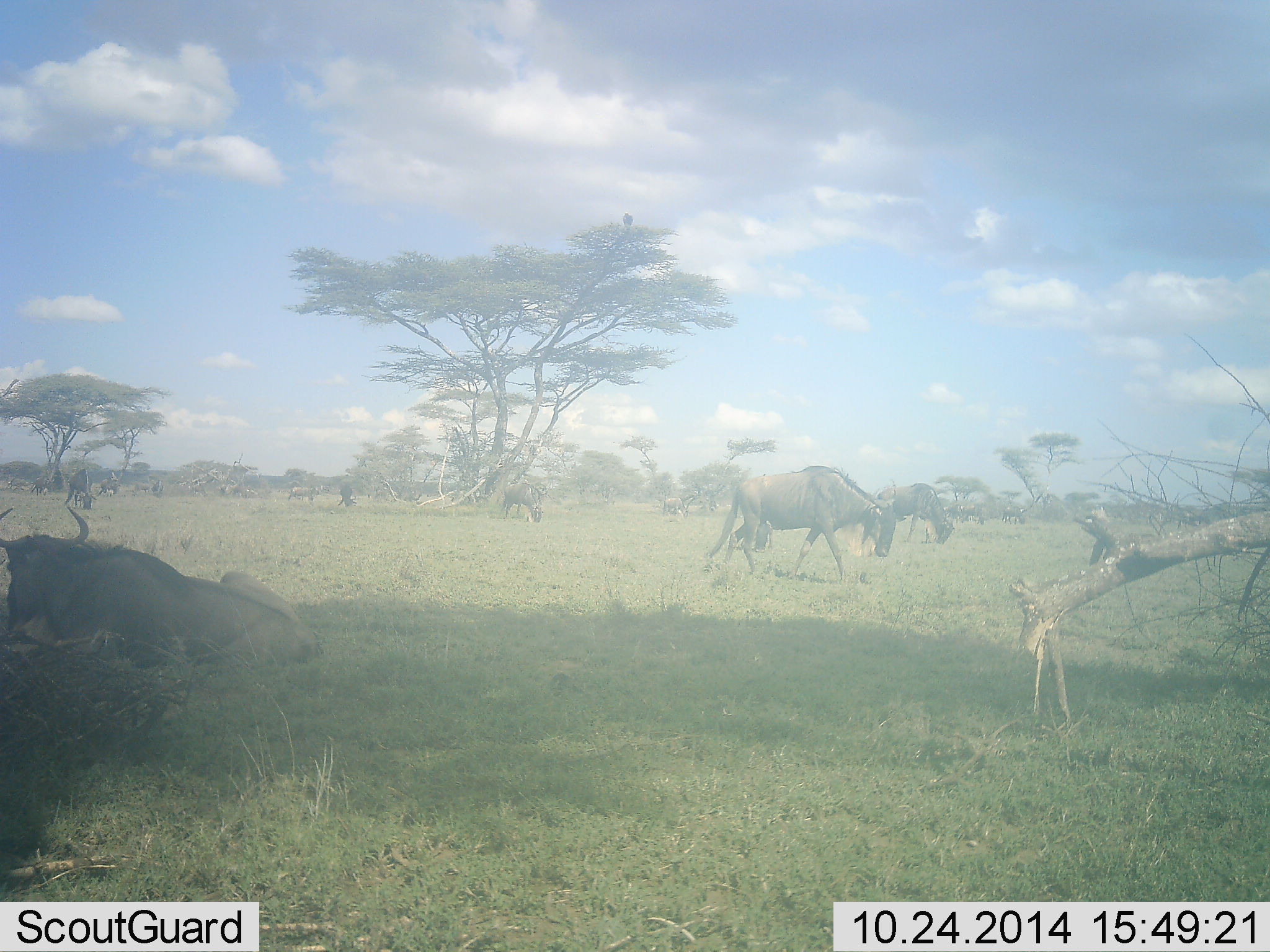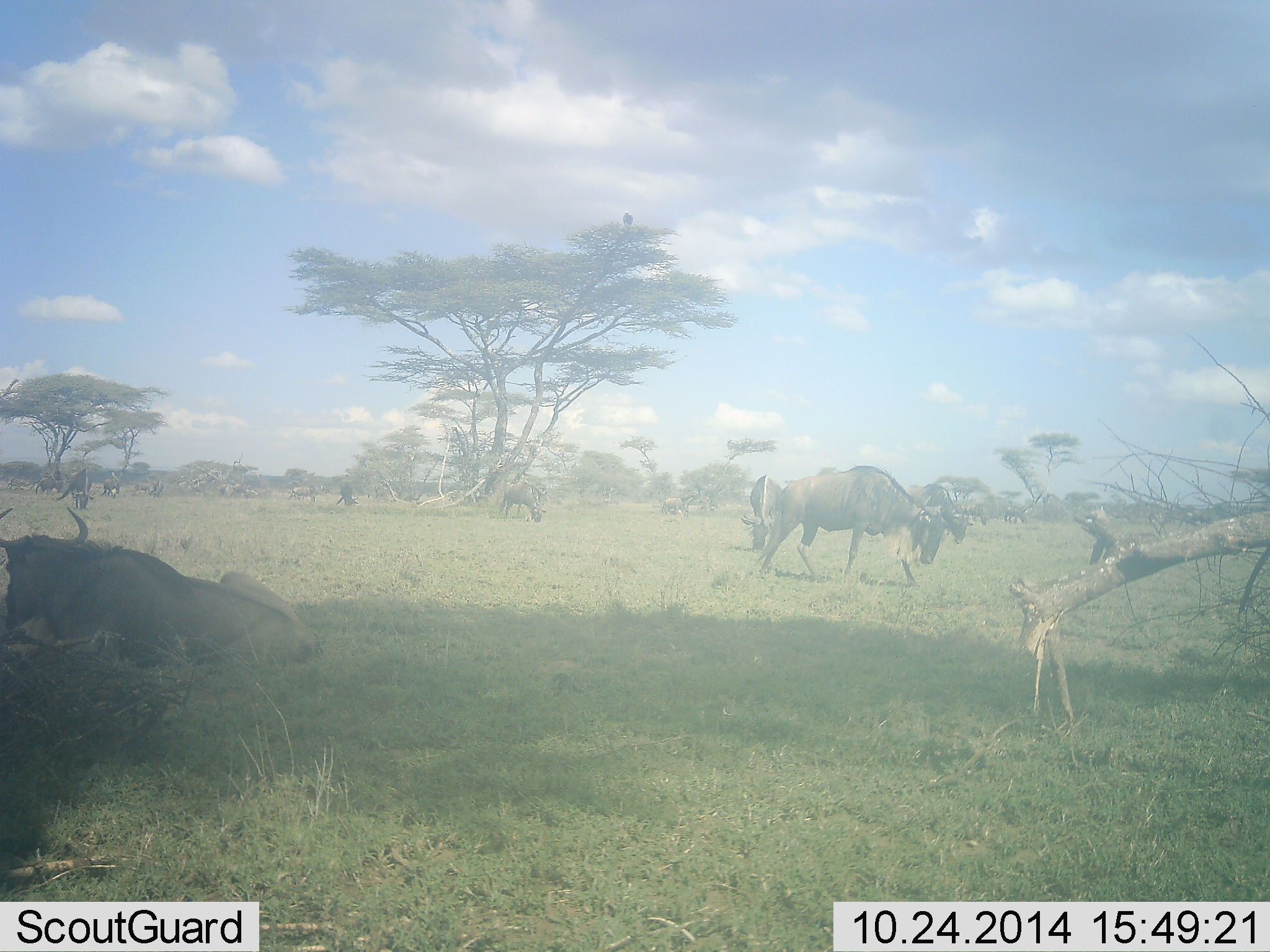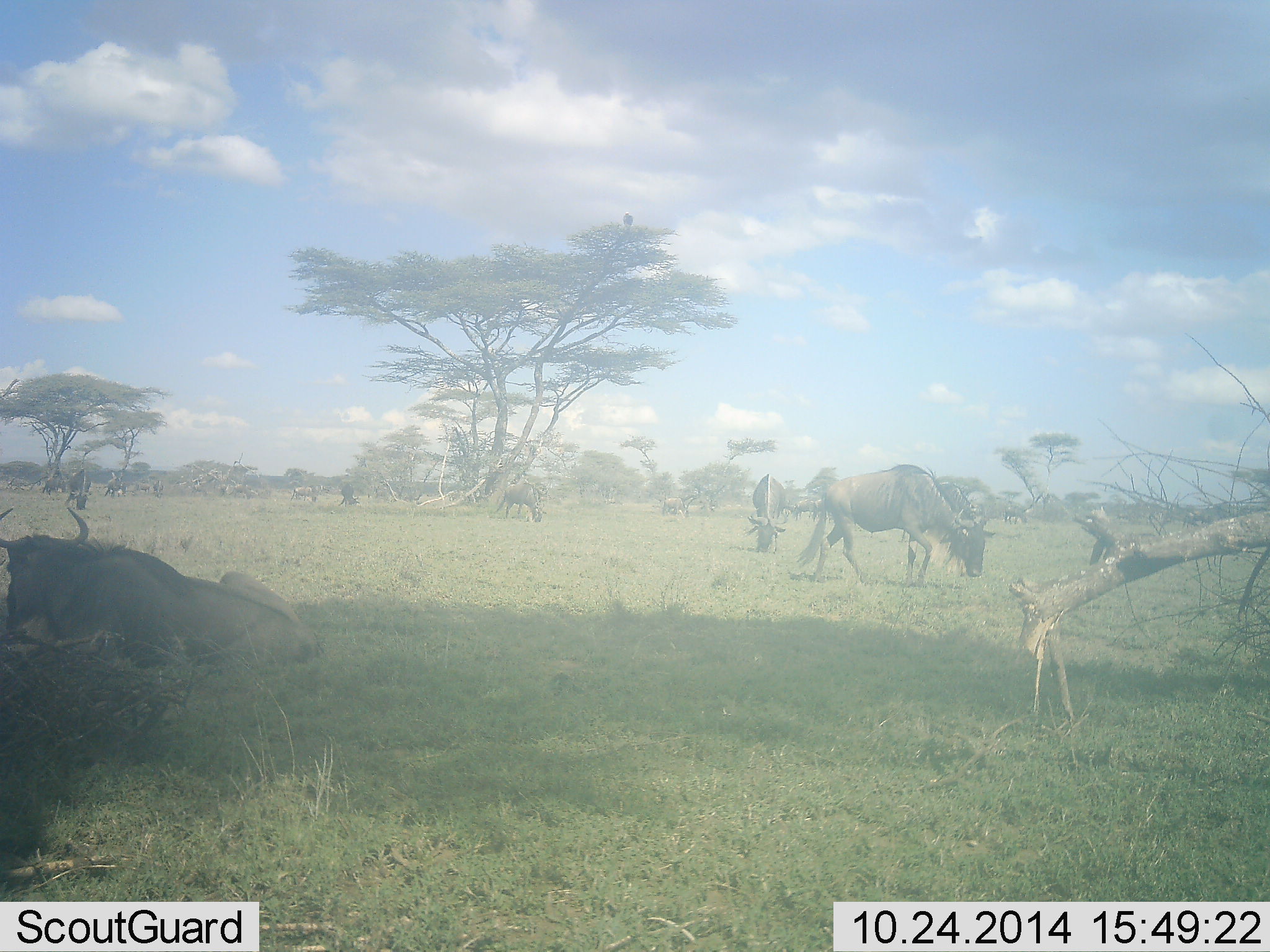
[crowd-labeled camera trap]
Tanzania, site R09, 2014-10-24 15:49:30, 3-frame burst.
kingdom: Animalia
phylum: Chordata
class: Mammalia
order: Artiodactyla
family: Bovidae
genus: Connochaetes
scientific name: Connochaetes taurinus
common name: blue wildebeest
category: wildebeest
Wildebeest (blue wildebeest) (Connochaetes taurinus), count 11-50. Behavior (volunteer vote fractions): standing 40%, resting 70%, moving 80%, interacting 0%. Young present (vote fraction): 0%. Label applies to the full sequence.